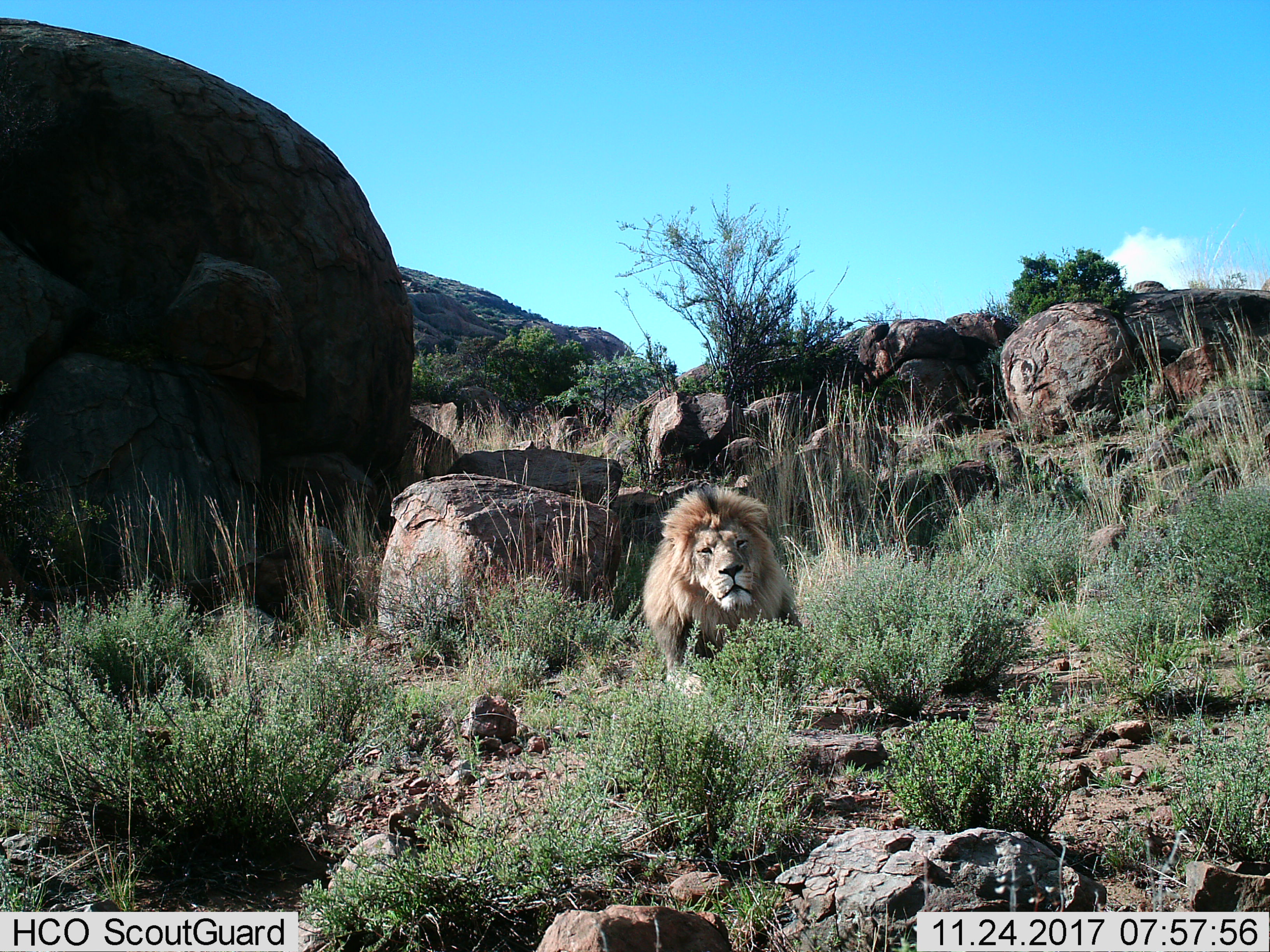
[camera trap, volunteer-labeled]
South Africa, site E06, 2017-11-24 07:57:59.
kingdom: Animalia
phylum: Chordata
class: Mammalia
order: Carnivora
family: Felidae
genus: Panthera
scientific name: Panthera leo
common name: male lion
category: lionmale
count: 1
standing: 20%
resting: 70%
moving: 10%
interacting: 0%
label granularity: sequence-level